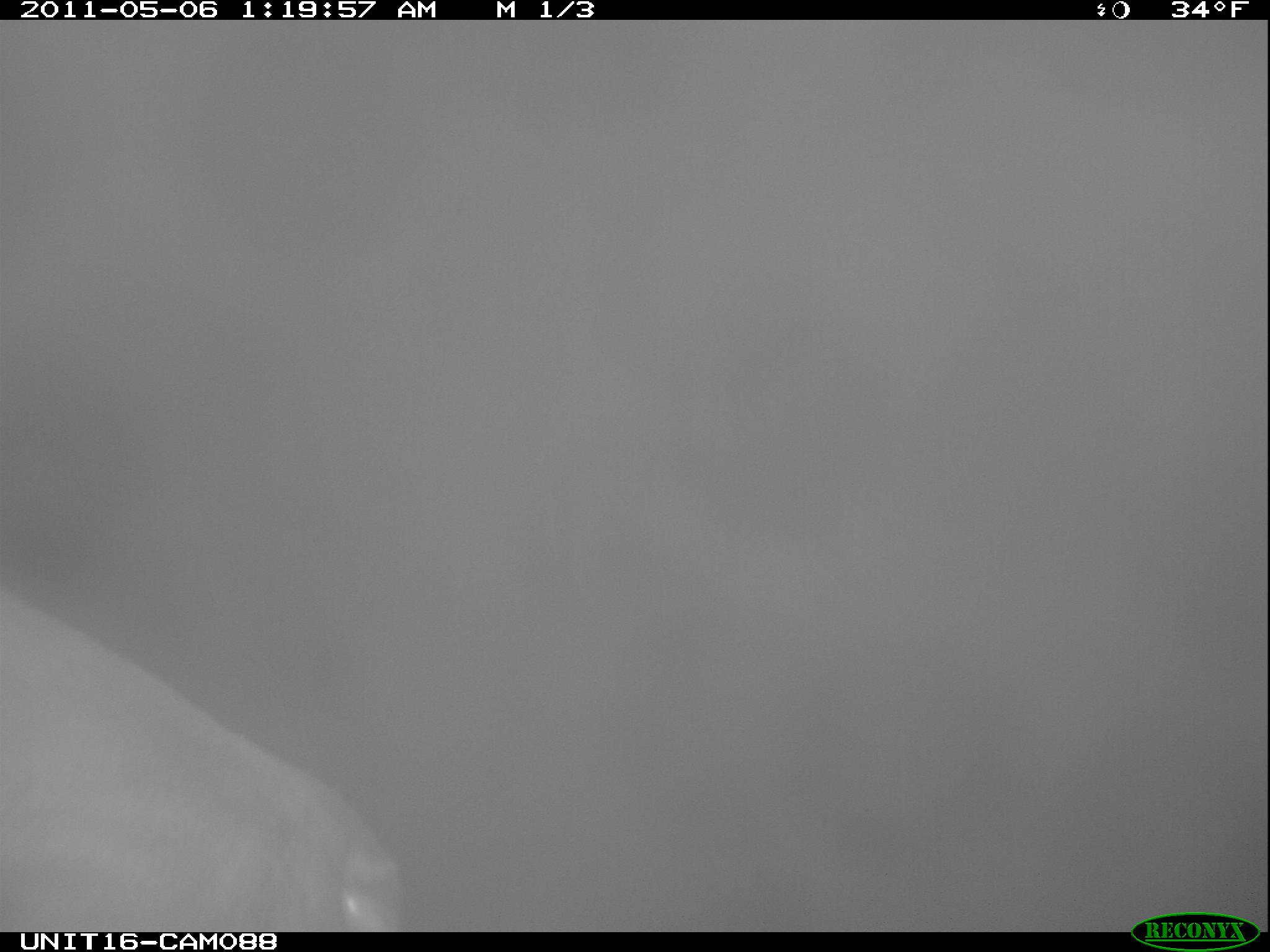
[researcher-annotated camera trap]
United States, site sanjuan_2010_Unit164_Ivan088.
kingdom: Animalia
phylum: Chordata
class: Mammalia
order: Artiodactyla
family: Cervidae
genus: Cervus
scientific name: Cervus elaphus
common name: red deer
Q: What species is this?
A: Cervus elaphus (red deer).